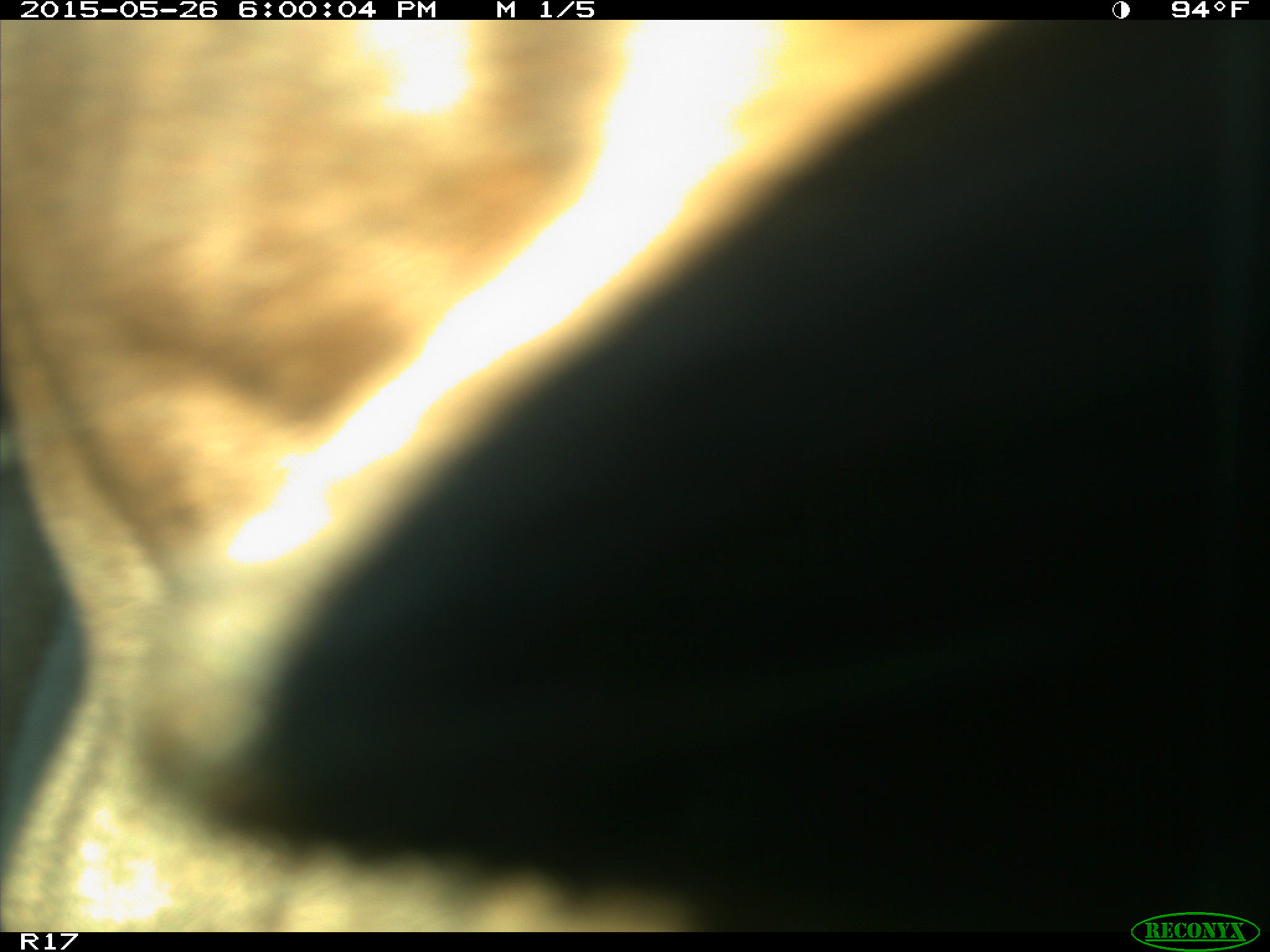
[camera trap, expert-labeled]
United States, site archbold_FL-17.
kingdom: Animalia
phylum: Chordata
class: Mammalia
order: Artiodactyla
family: Bovidae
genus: Bos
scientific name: Bos taurus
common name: domestic cow